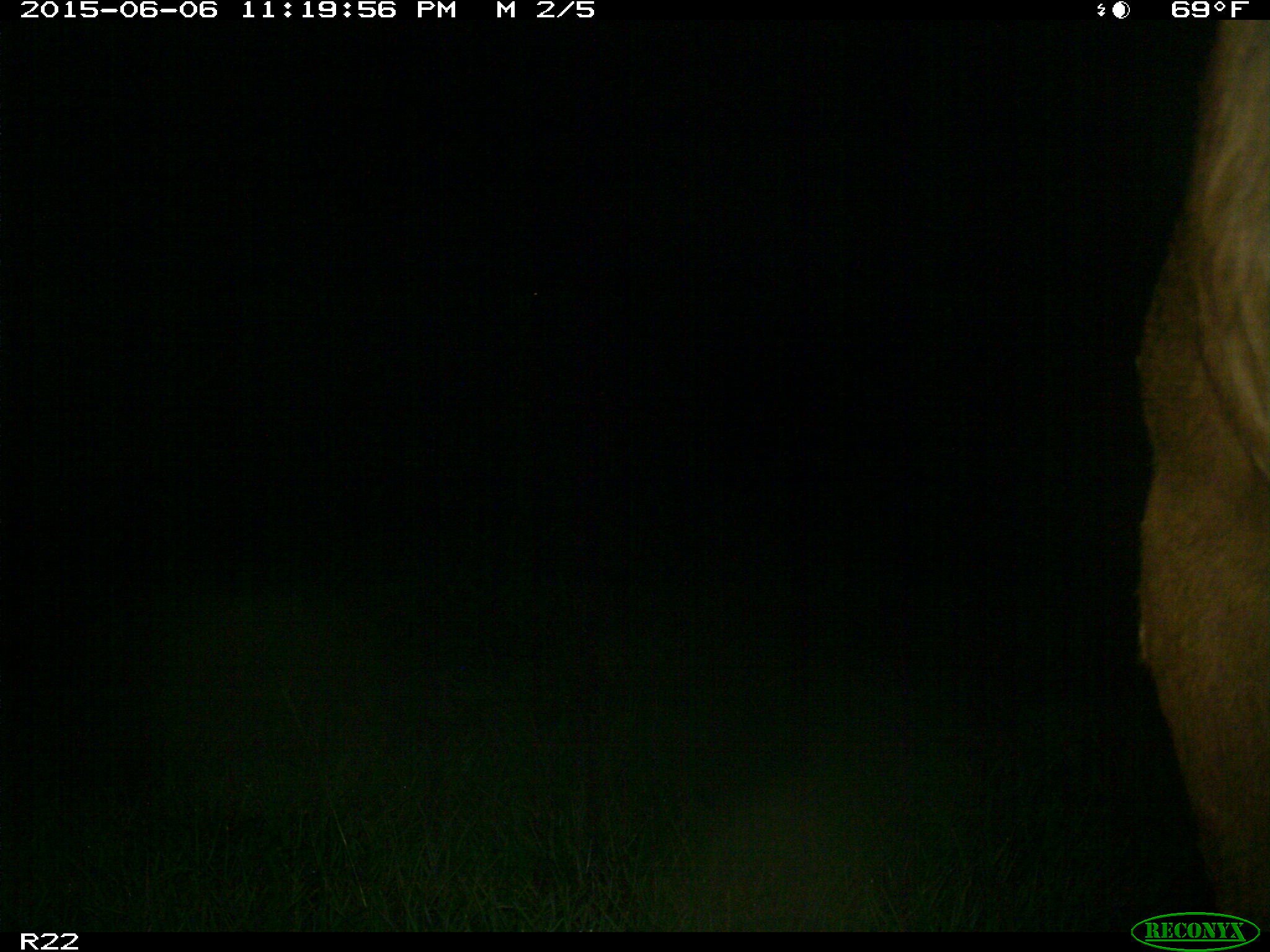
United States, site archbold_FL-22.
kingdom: Animalia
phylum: Chordata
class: Mammalia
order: Artiodactyla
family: Bovidae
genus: Bos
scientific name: Bos taurus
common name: domestic cow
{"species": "Bos taurus (domestic cow)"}